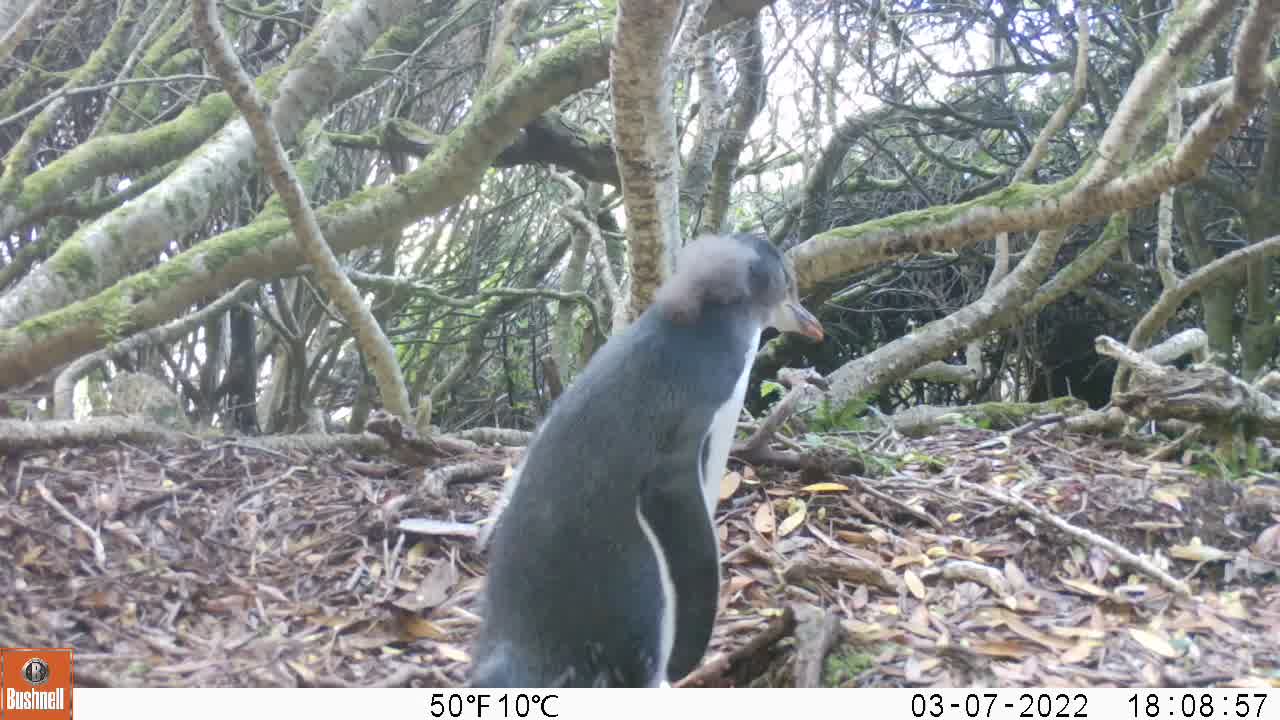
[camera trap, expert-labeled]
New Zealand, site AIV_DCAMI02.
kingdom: Animalia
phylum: Chordata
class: Aves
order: Sphenisciformes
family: Spheniscidae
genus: Megadyptes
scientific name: Megadyptes antipodes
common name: yellow-eyed penguin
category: yellow eyed penguin